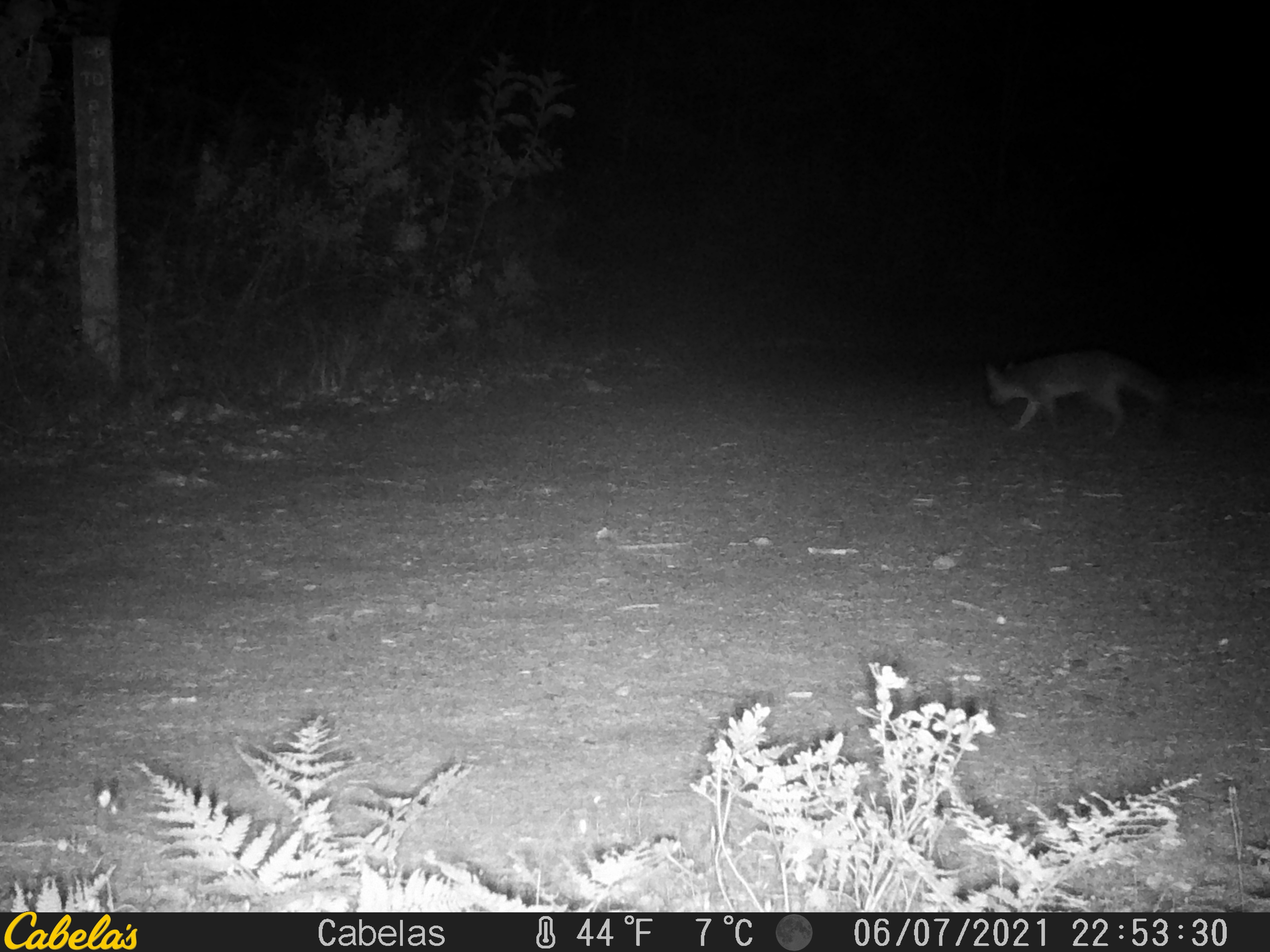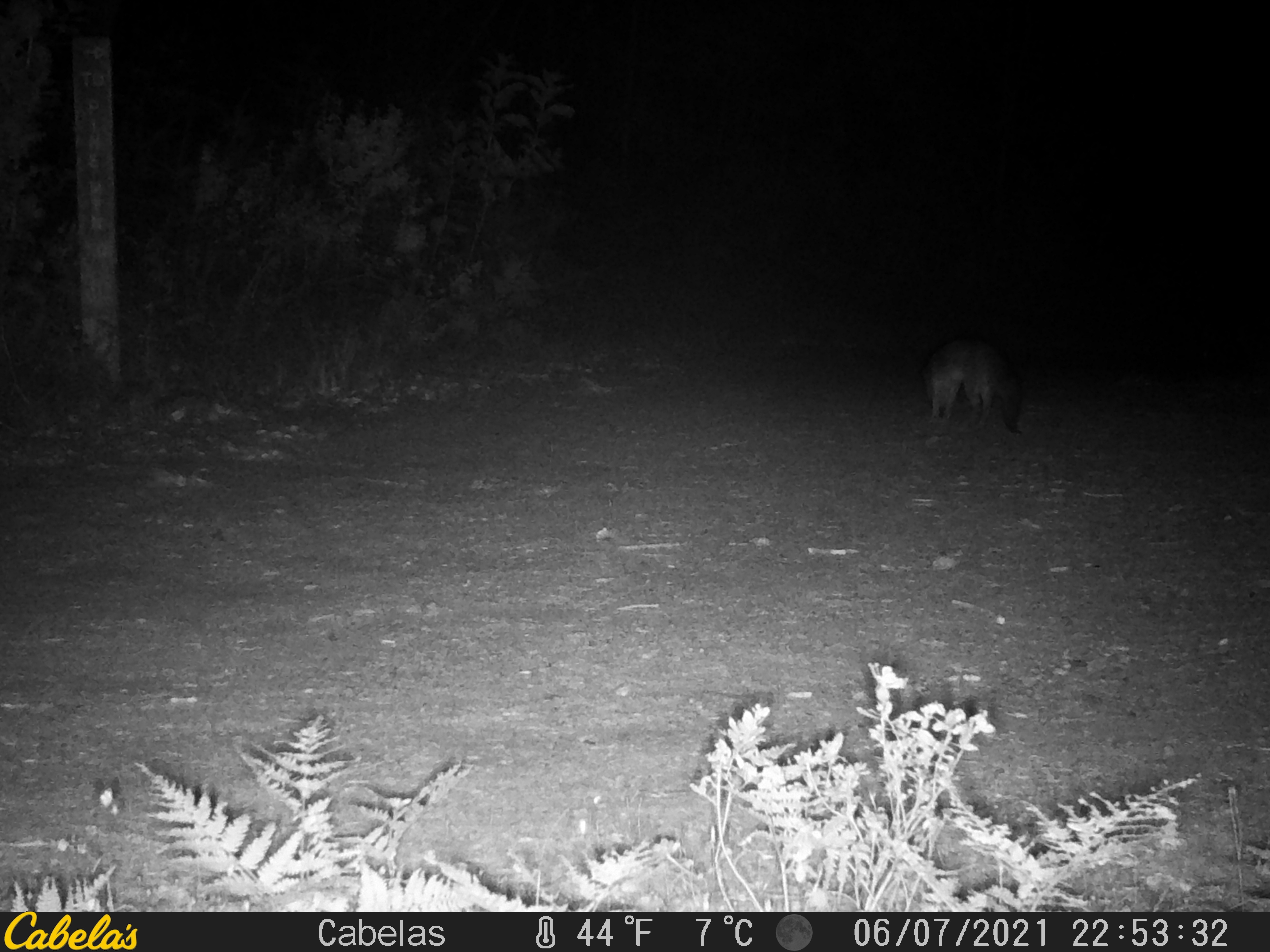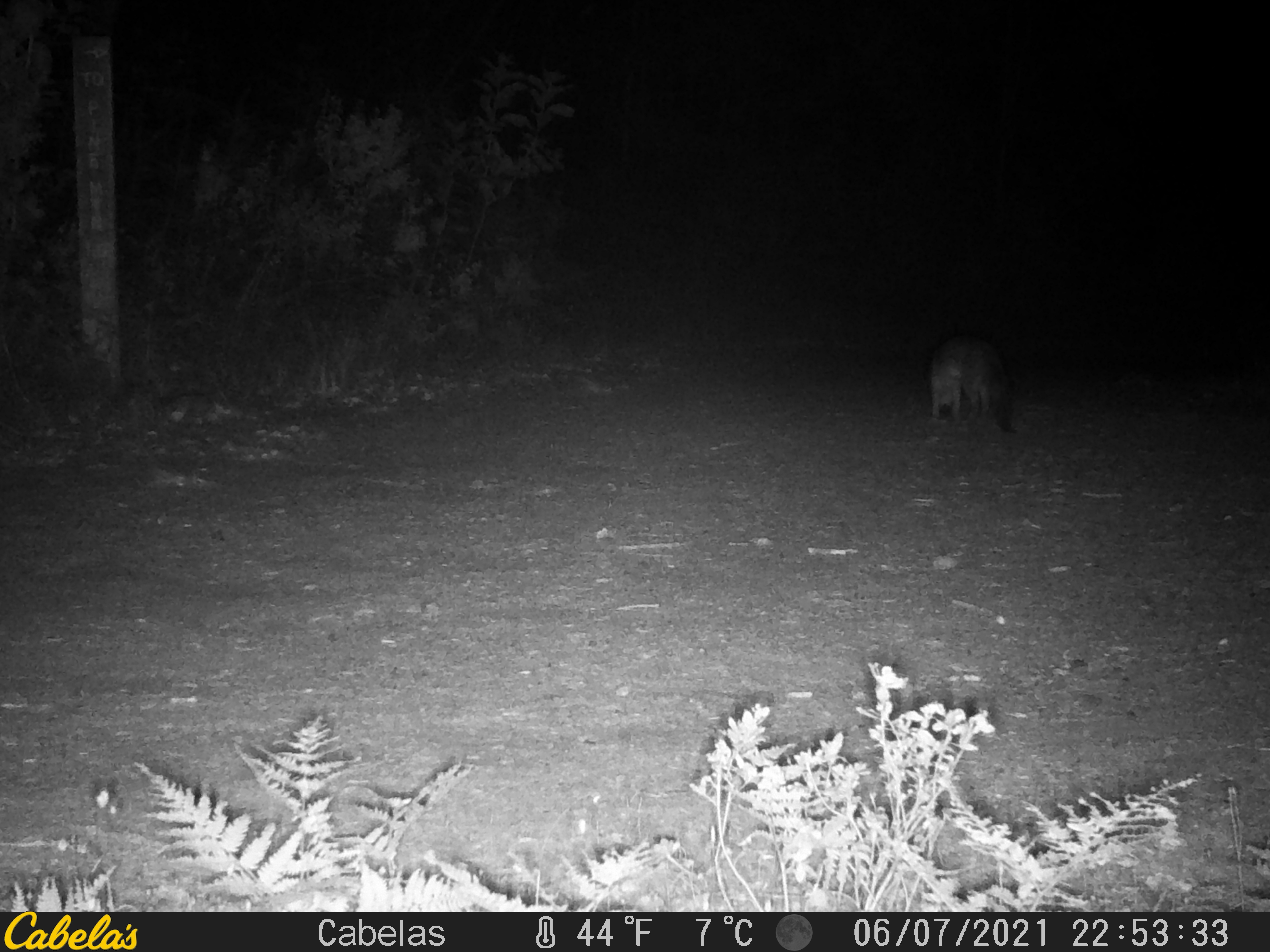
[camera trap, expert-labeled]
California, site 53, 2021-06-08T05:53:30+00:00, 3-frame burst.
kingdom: Animalia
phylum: Chordata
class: Mammalia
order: Carnivora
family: Canidae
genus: Urocyon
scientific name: Urocyon cinereoargenteus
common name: gray fox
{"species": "gray fox (Urocyon cinereoargenteus)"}